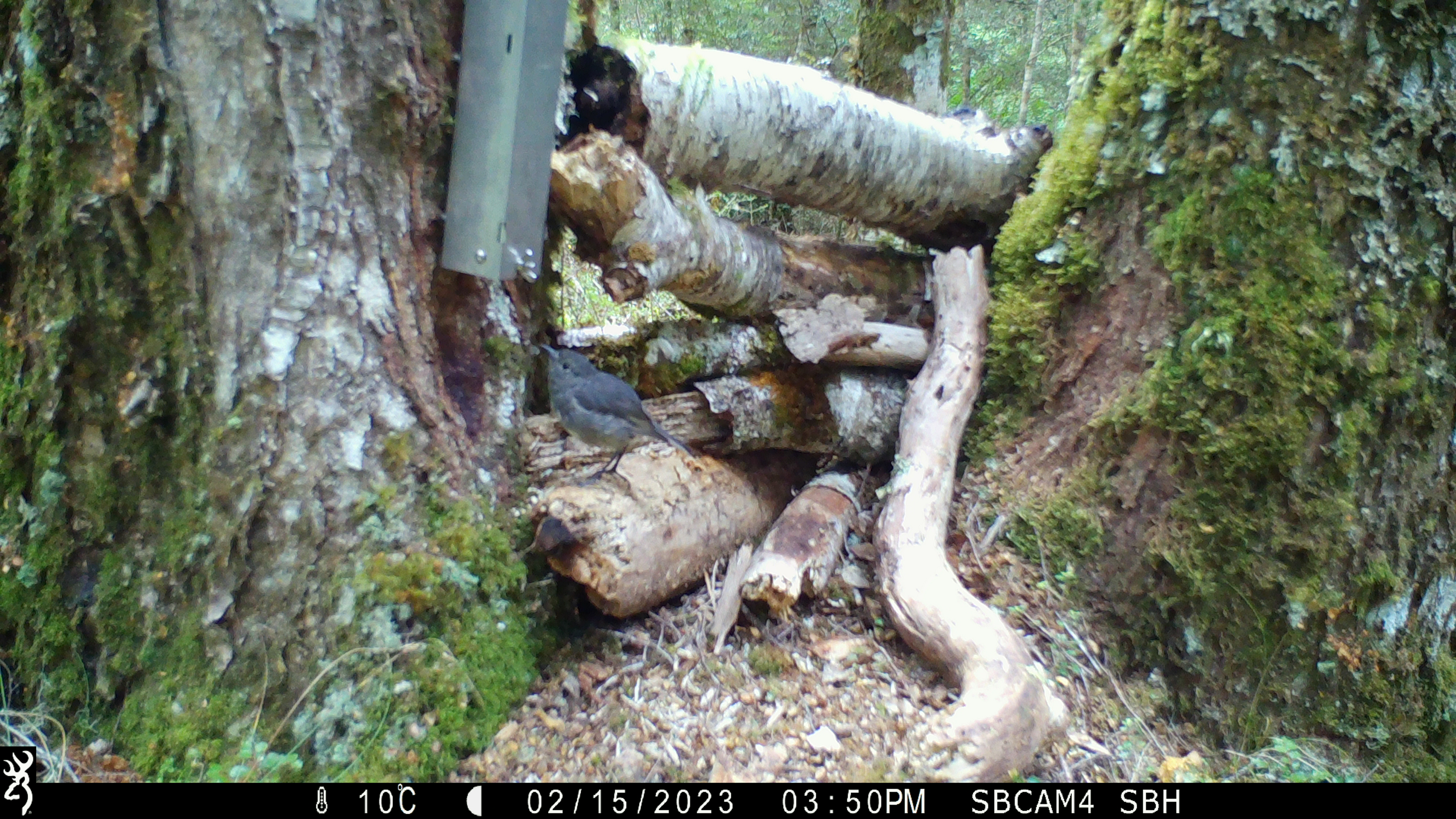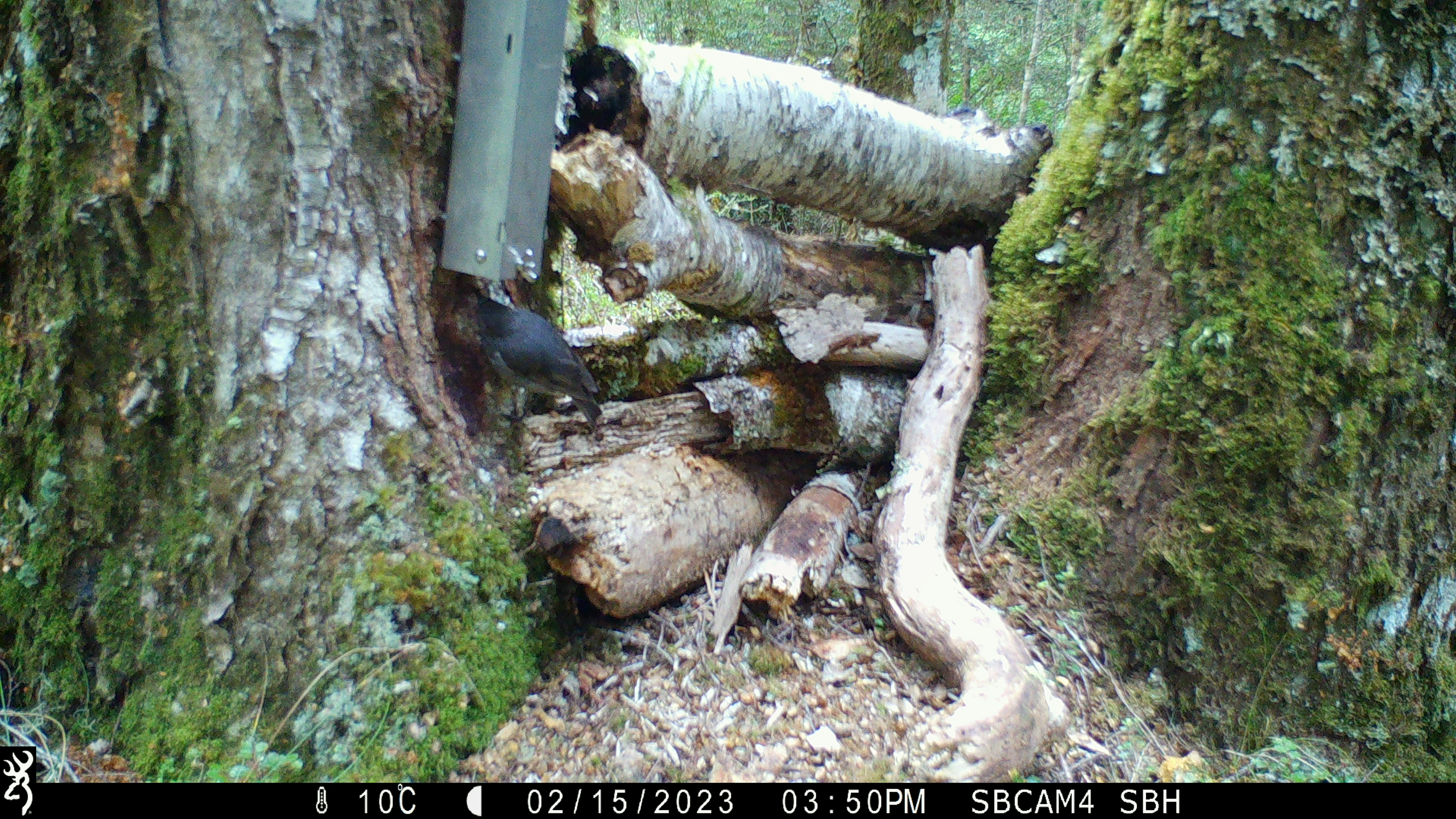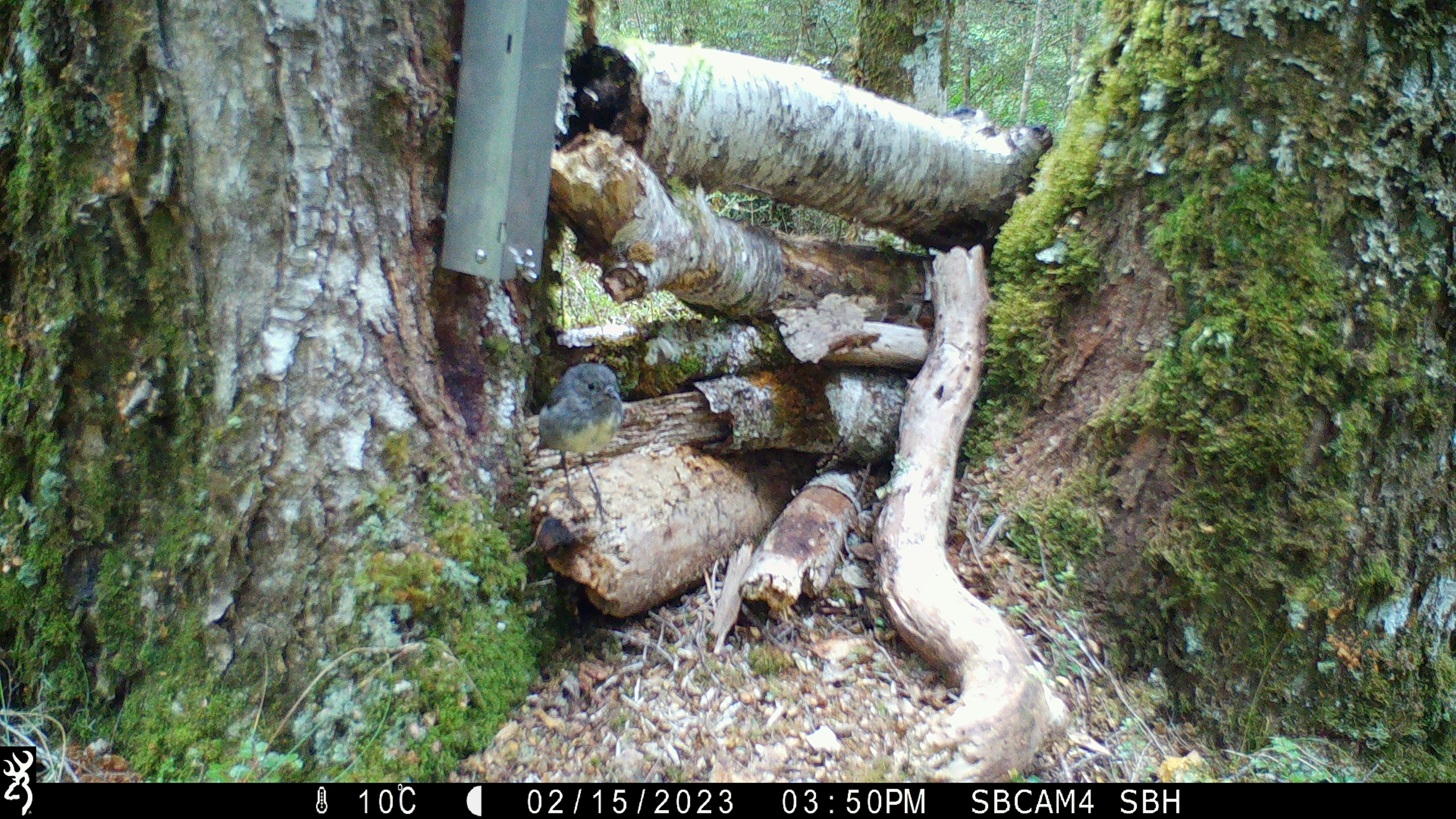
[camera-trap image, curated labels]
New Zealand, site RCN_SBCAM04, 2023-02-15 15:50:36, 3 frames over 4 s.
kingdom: Animalia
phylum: Chordata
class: Aves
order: Passeriformes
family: Petroicidae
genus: Petroica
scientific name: Petroica australis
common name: new zealand robin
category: robin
Robin (new zealand robin) (Petroica australis).